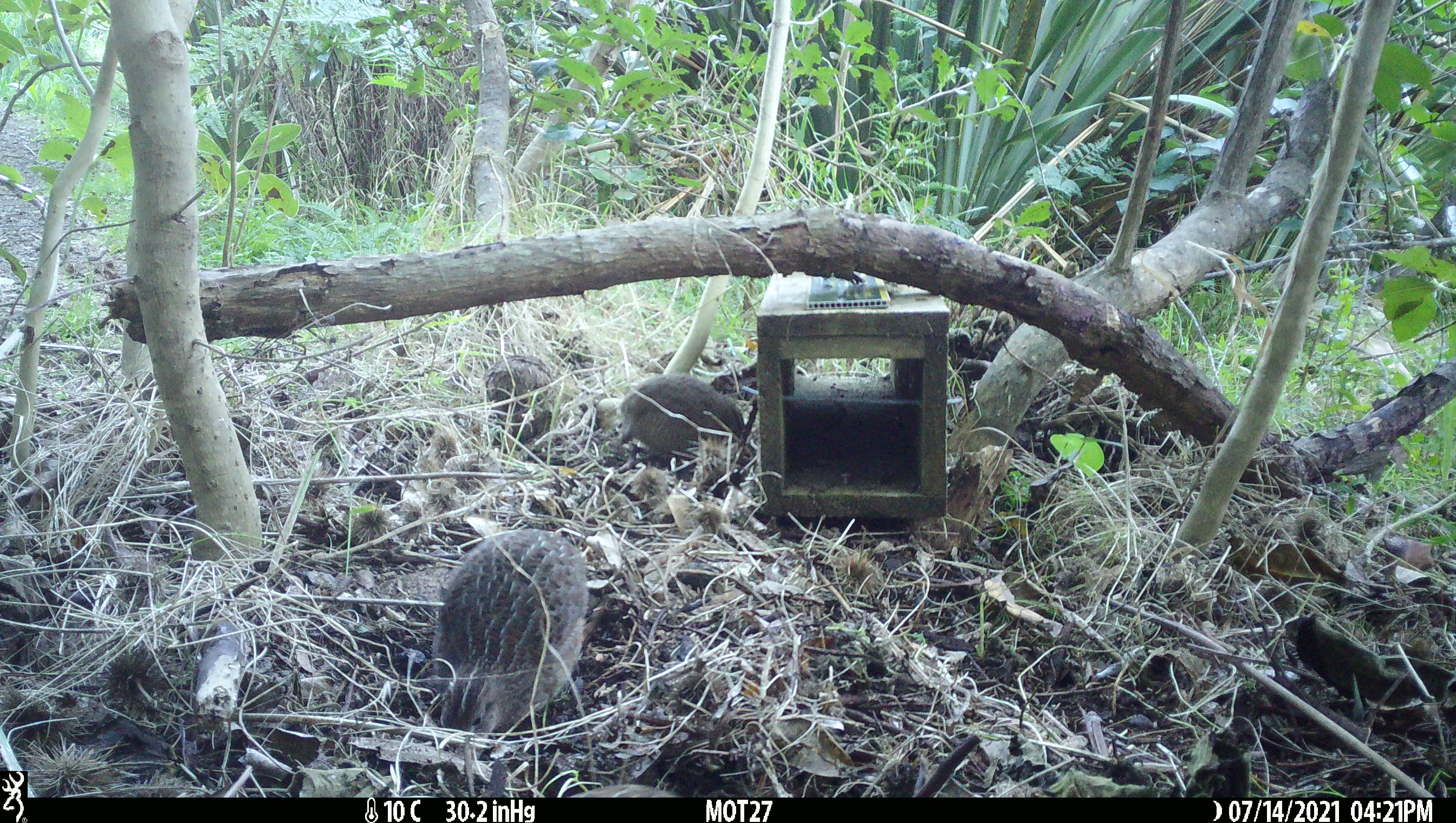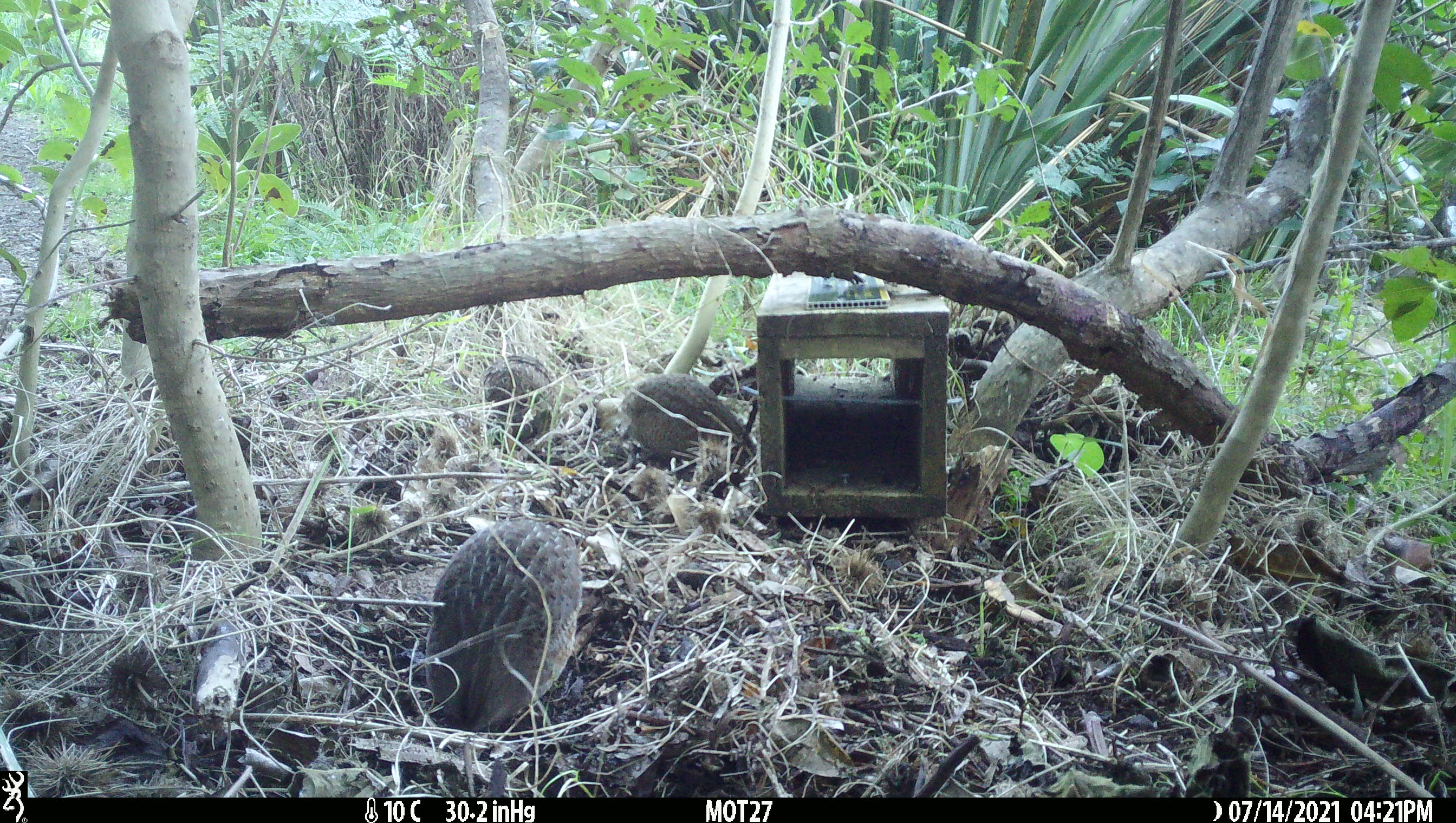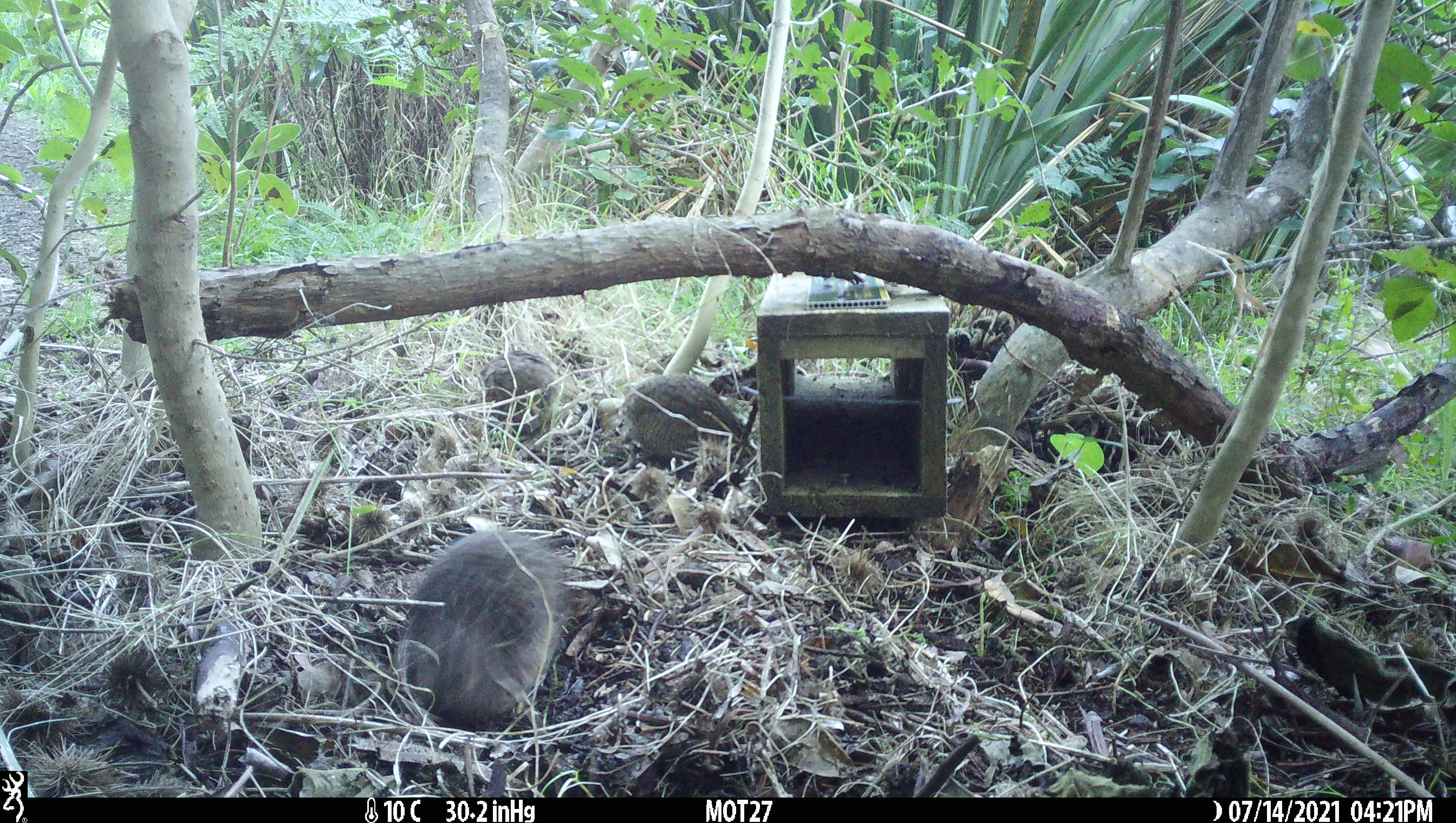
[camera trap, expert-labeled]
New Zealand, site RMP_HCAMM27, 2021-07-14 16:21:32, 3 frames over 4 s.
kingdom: Animalia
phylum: Chordata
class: Aves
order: Galliformes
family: Phasianidae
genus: Synoicus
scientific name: Synoicus ypsilophorus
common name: brown quail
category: quail brown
Quail brown (brown quail) (Synoicus ypsilophorus).